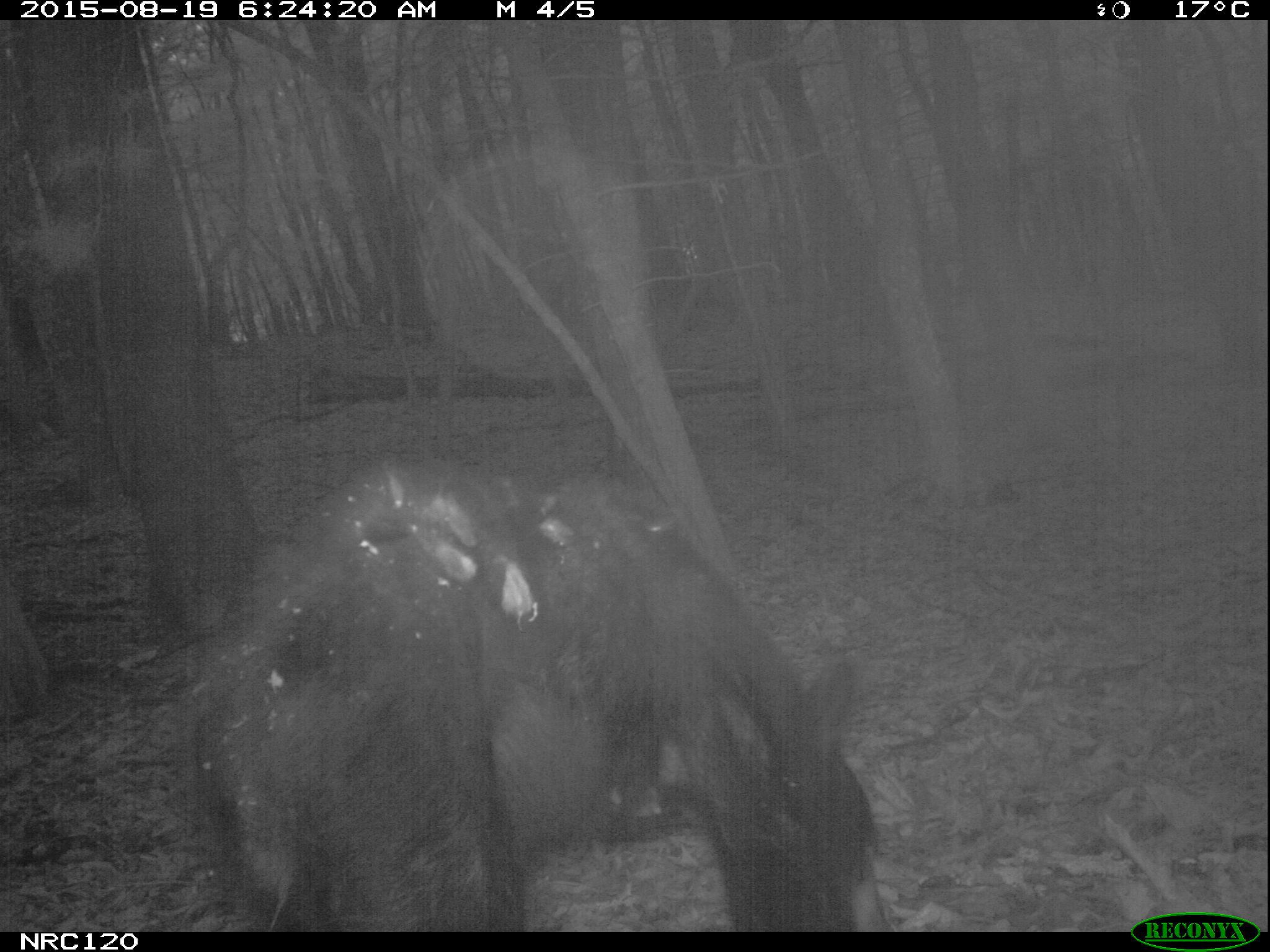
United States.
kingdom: Animalia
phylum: Chordata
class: Mammalia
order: Carnivora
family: Ursidae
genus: Ursus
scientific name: Ursus americanus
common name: american black bear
American Black Bear (Ursus americanus).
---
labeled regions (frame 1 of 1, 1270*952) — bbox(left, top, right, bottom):
American Black Bear: bbox(147, 470, 959, 930)